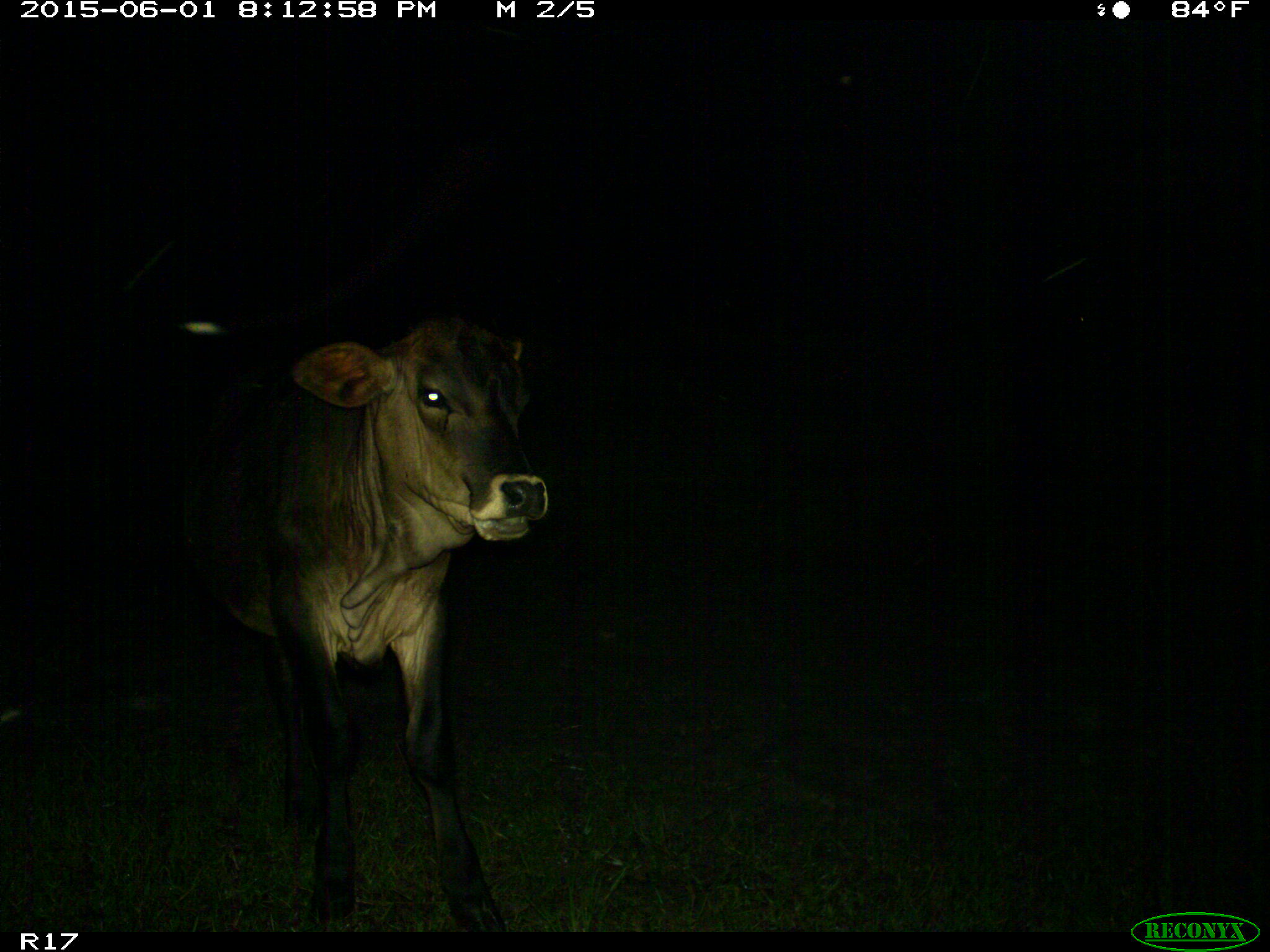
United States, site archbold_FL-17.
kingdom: Animalia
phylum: Chordata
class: Mammalia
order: Artiodactyla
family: Bovidae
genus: Bos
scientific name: Bos taurus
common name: domestic cow